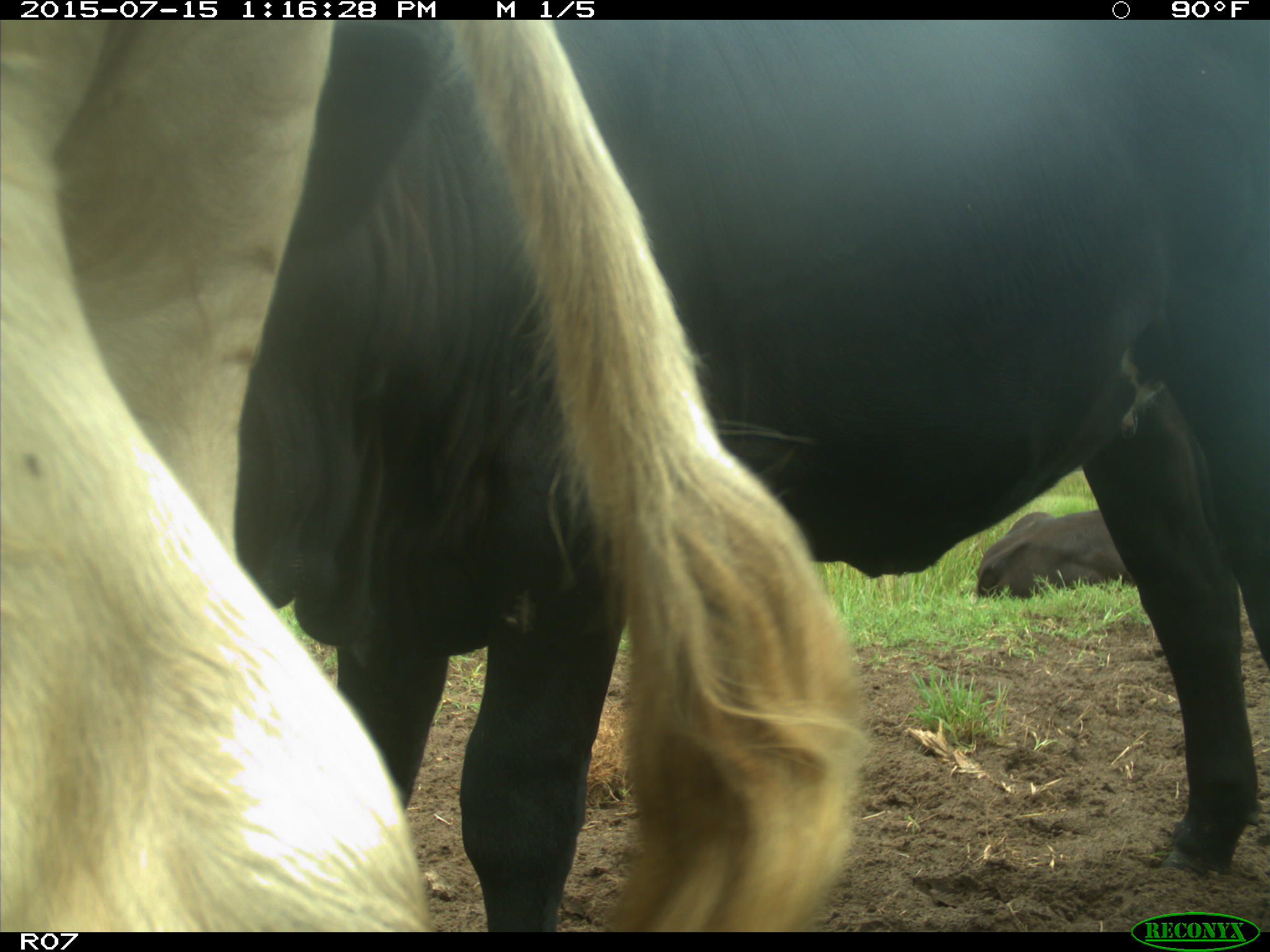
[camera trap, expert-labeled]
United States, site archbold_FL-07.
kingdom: Animalia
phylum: Chordata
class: Mammalia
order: Artiodactyla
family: Bovidae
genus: Bos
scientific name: Bos taurus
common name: domestic cow